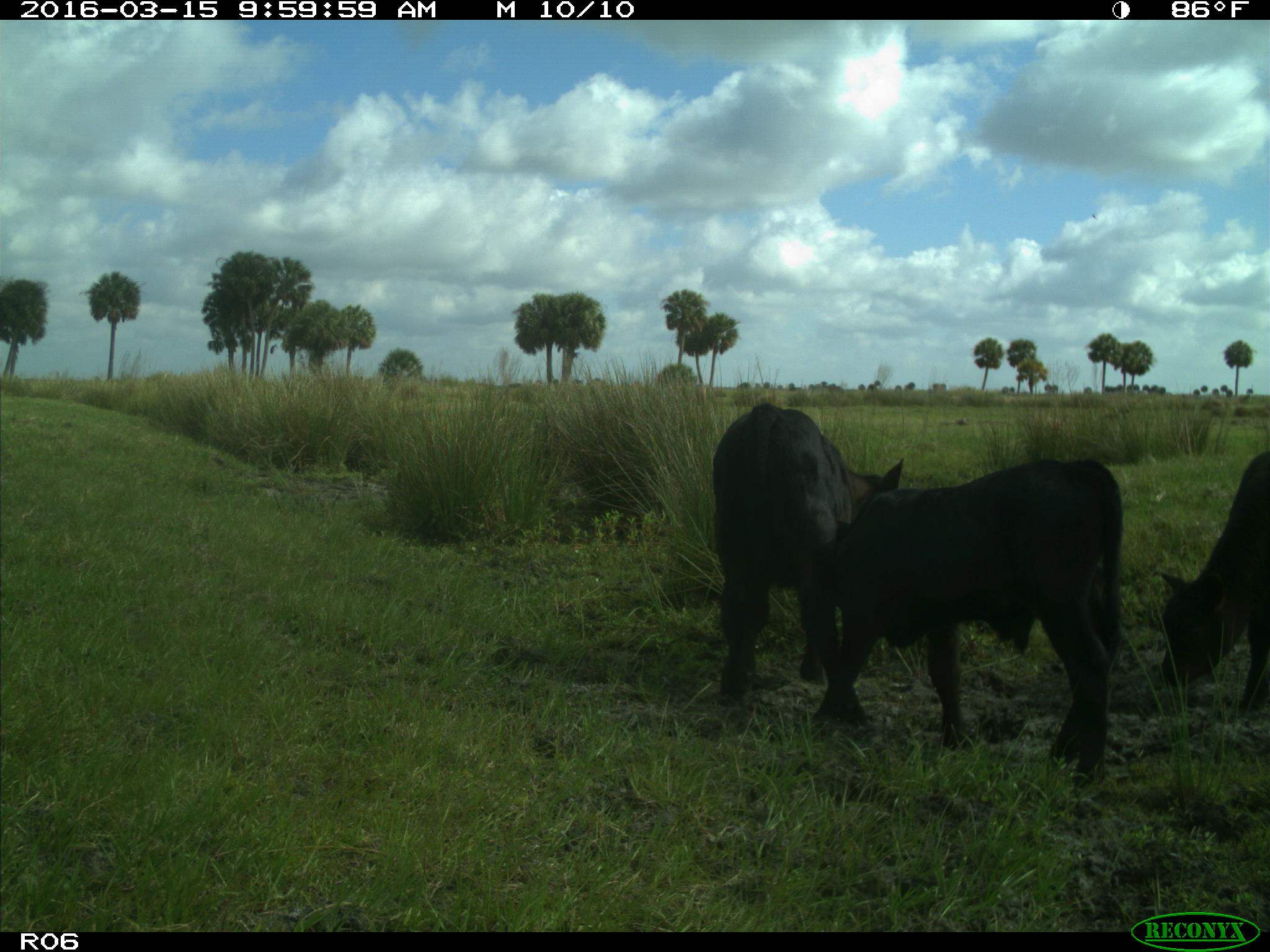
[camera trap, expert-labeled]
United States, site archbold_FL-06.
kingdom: Animalia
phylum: Chordata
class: Mammalia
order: Artiodactyla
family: Bovidae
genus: Bos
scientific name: Bos taurus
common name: domestic cow